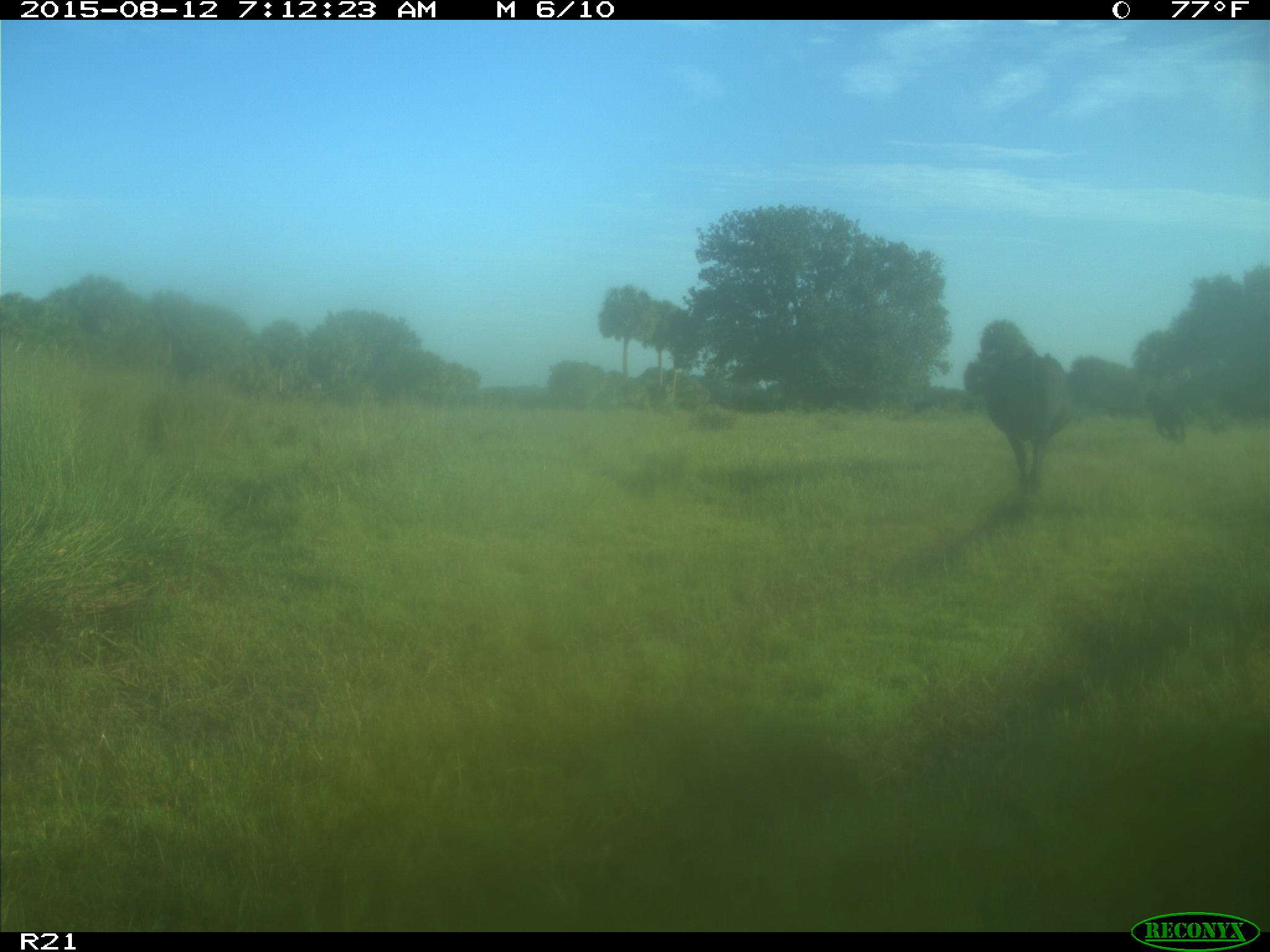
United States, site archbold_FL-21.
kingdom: Animalia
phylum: Chordata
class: Mammalia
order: Artiodactyla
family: Bovidae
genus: Bos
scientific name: Bos taurus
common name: domestic cow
Bos taurus (domestic cow).